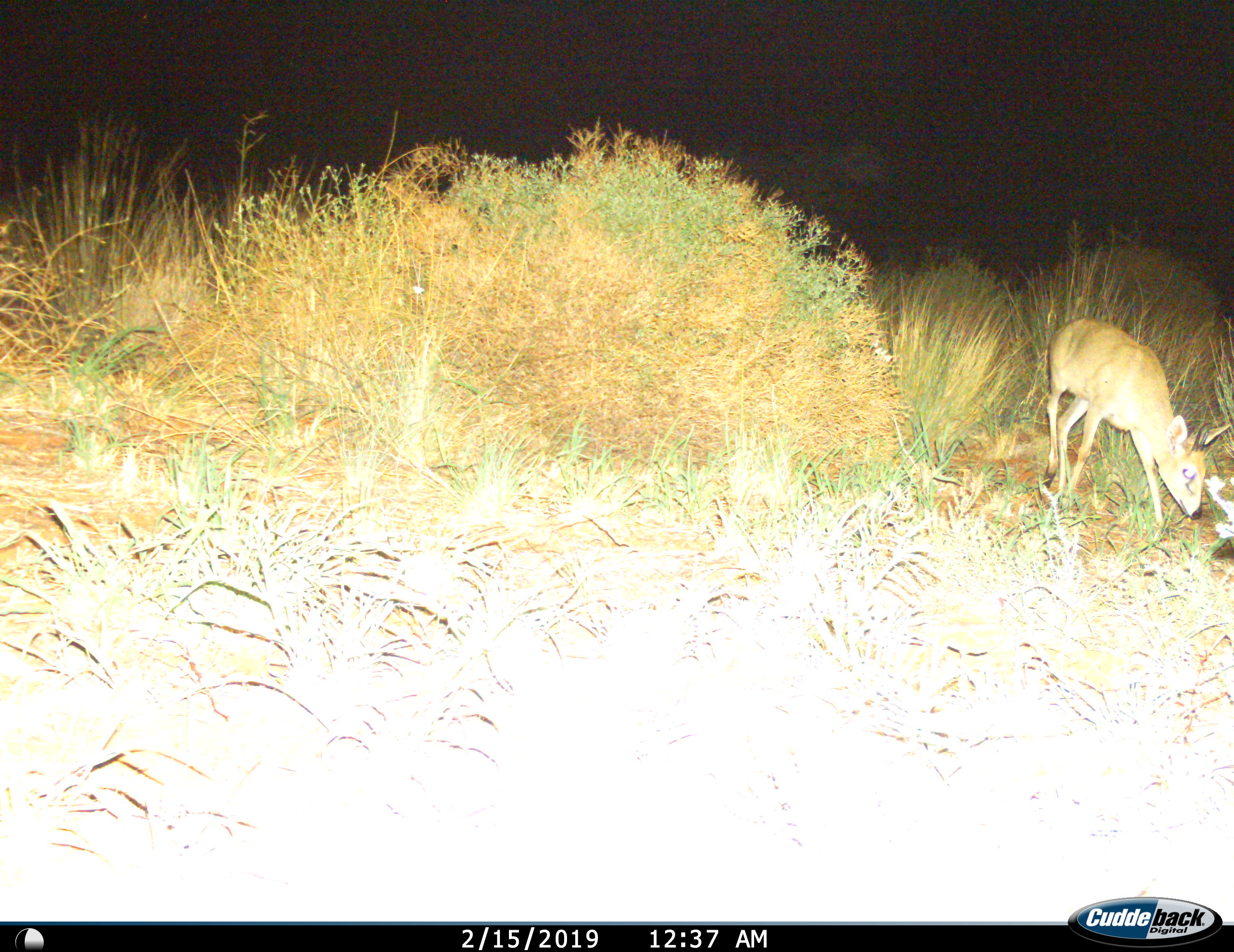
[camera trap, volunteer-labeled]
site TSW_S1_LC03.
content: unidentified animal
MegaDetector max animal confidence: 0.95